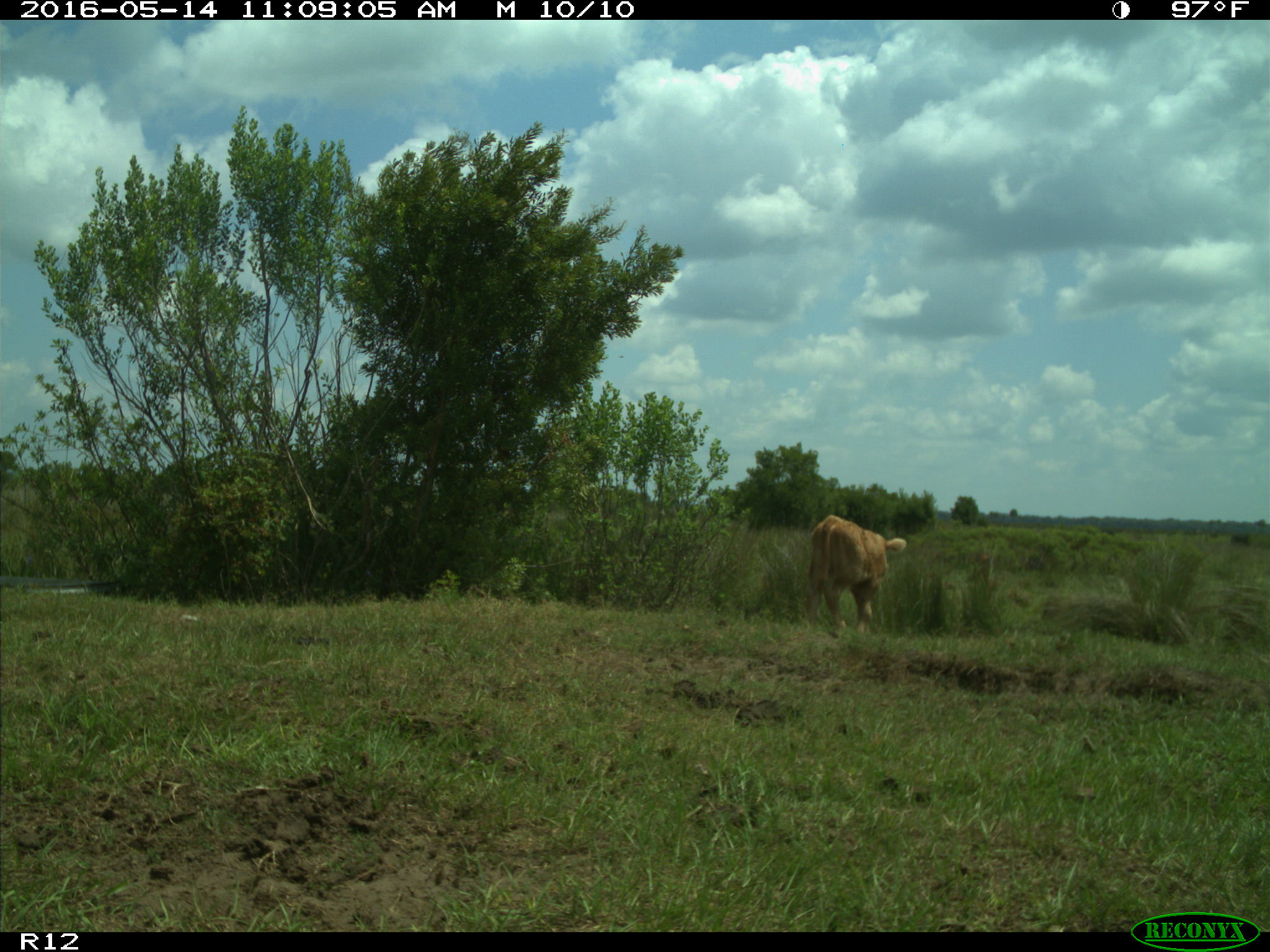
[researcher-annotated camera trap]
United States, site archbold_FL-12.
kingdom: Animalia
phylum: Chordata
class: Mammalia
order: Artiodactyla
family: Bovidae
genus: Bos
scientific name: Bos taurus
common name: domestic cow